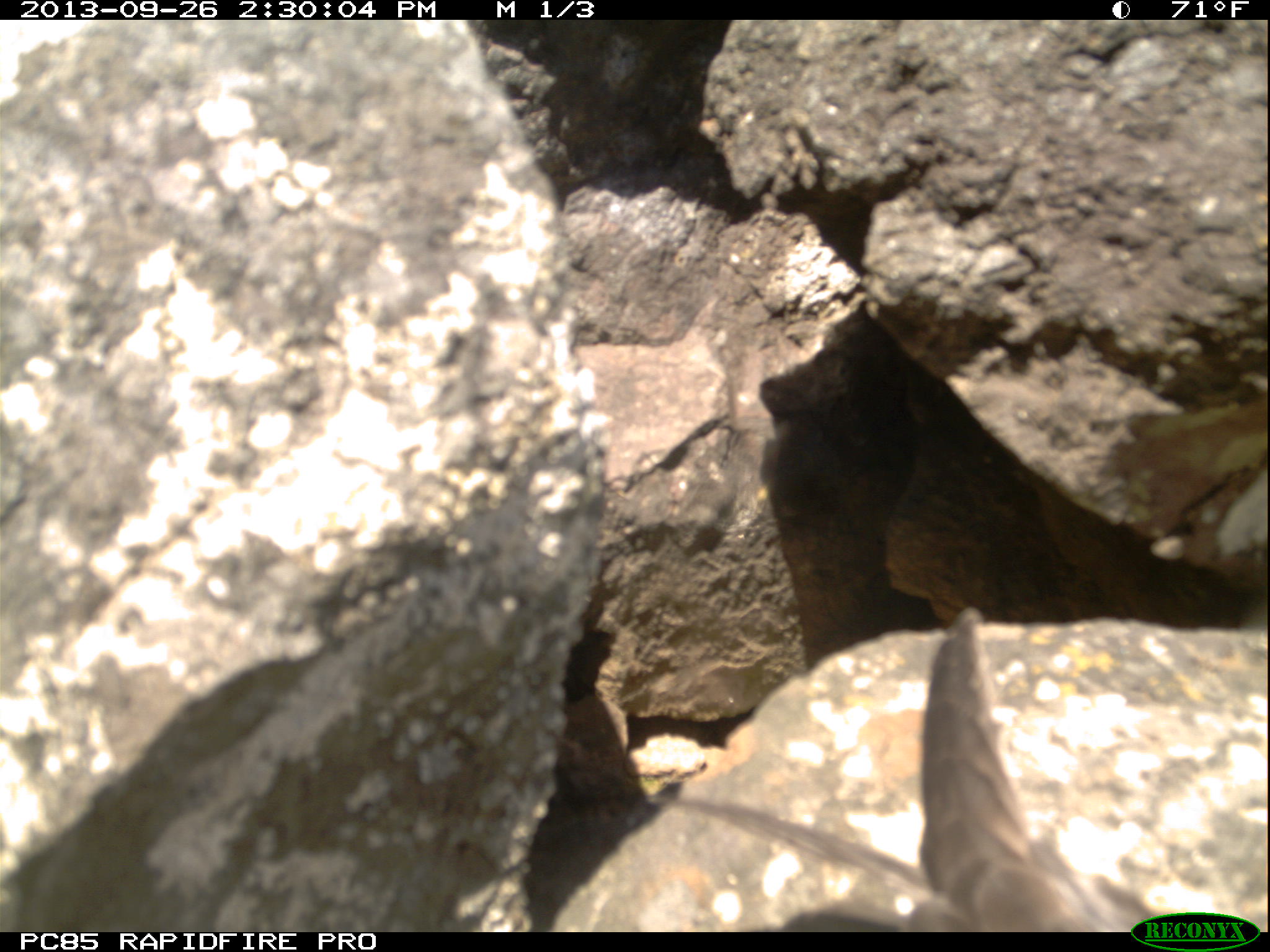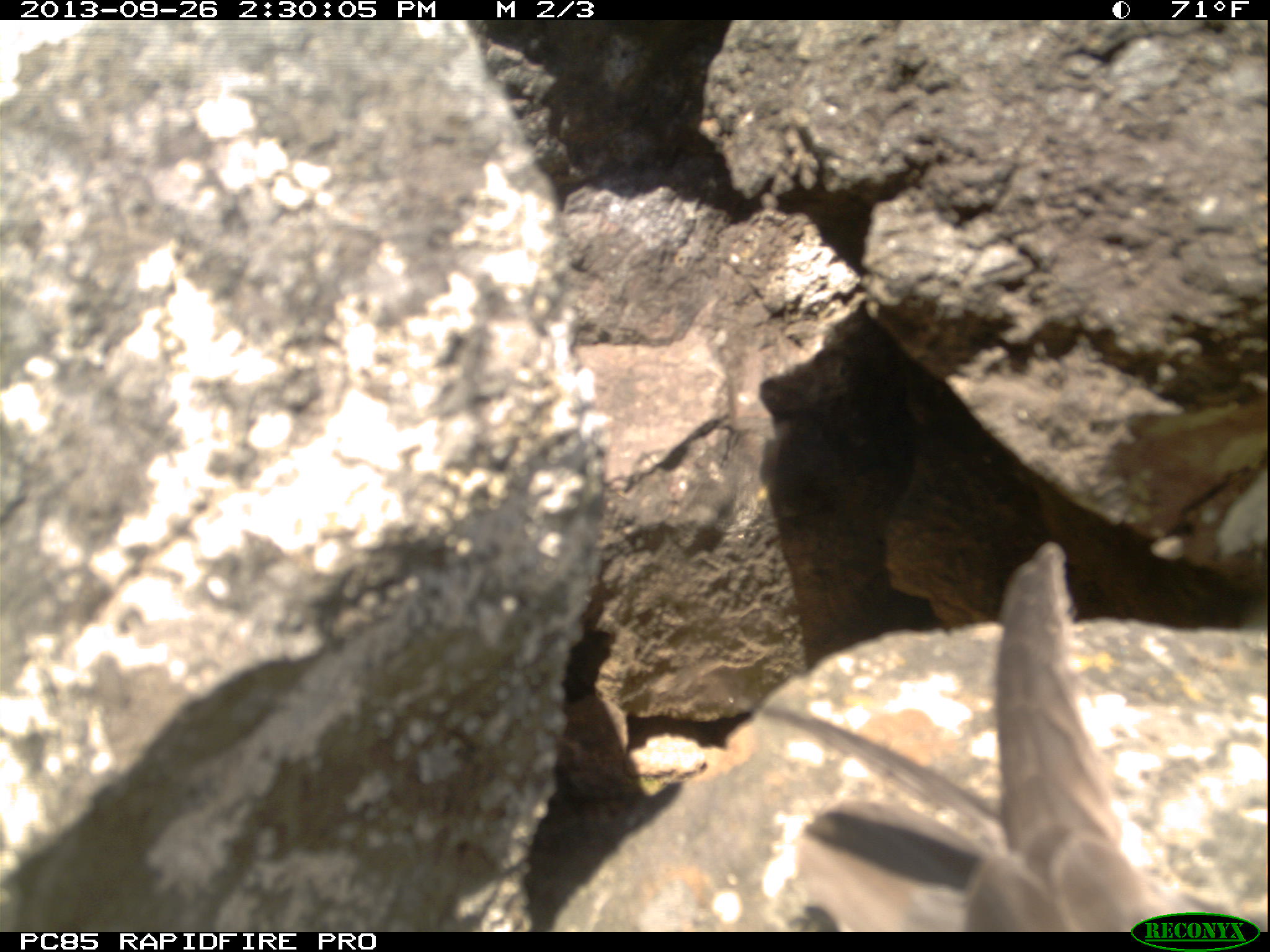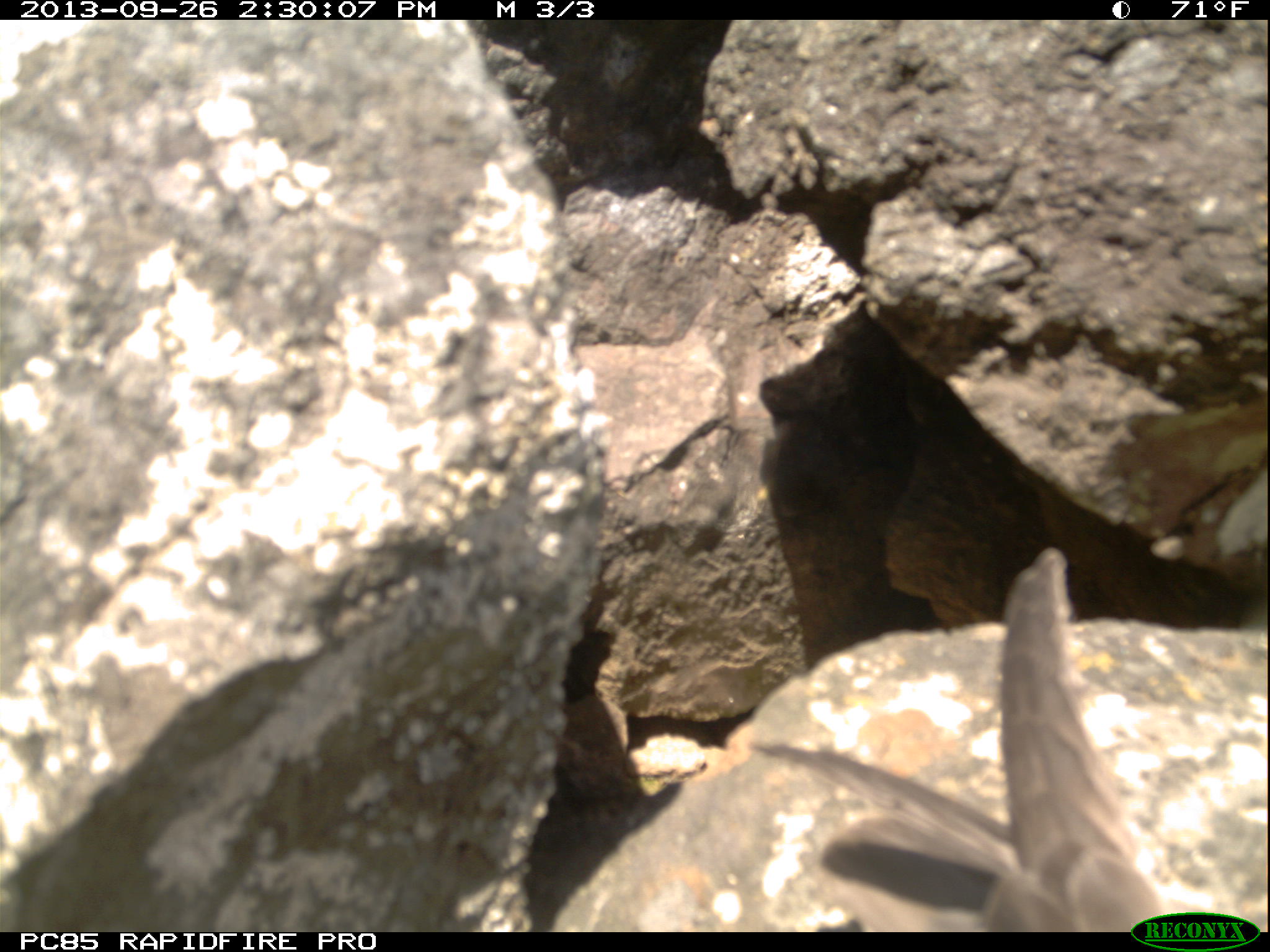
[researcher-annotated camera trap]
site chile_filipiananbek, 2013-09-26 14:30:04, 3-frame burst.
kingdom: Animalia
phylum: Chordata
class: Aves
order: Procellariiformes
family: Procellariidae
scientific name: Procellariidae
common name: petrel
Petrel (Procellariidae).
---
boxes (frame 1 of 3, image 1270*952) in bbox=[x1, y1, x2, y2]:
petrel: bbox=[644, 585, 1247, 933]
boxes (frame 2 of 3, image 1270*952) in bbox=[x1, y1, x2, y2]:
petrel: bbox=[756, 537, 1245, 930]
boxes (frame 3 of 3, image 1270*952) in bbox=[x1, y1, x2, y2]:
petrel: bbox=[735, 543, 1140, 931]